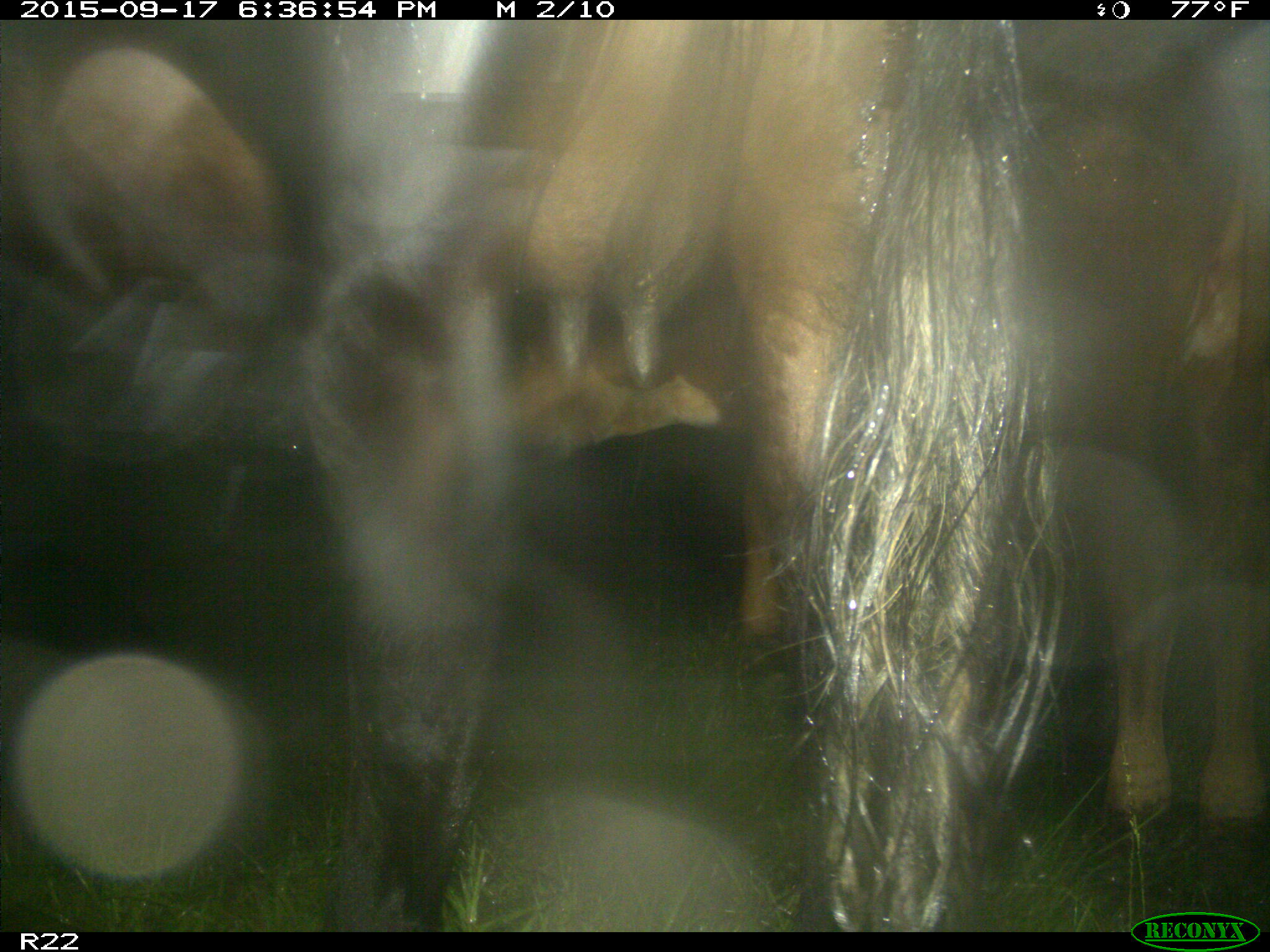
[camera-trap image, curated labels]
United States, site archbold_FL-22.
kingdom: Animalia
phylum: Chordata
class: Mammalia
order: Artiodactyla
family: Bovidae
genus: Bos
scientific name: Bos taurus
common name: domestic cow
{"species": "Bos taurus (domestic cow)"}